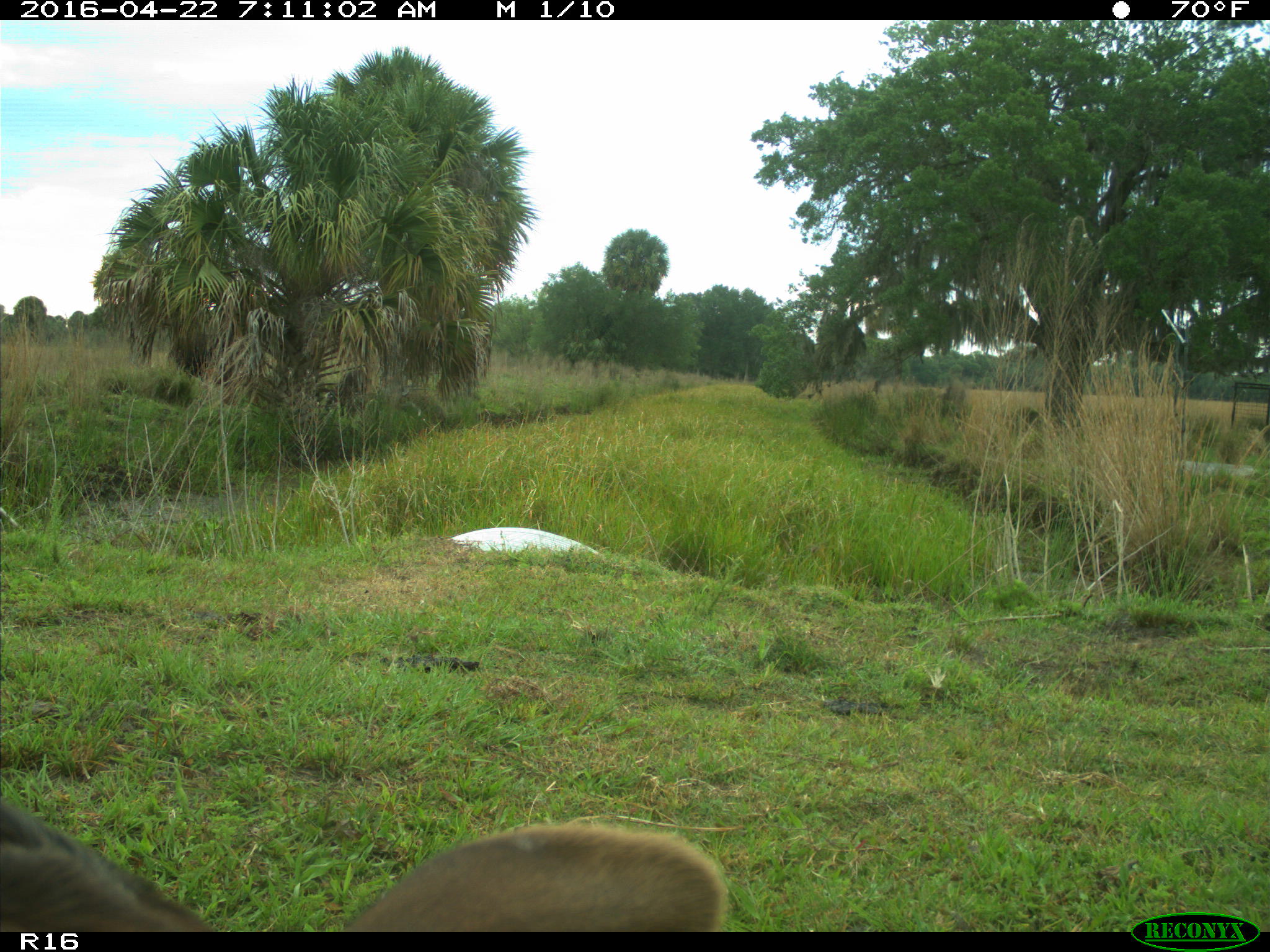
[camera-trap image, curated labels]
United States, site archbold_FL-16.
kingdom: Animalia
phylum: Chordata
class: Mammalia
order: Artiodactyla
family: Bovidae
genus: Bos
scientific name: Bos taurus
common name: domestic cow